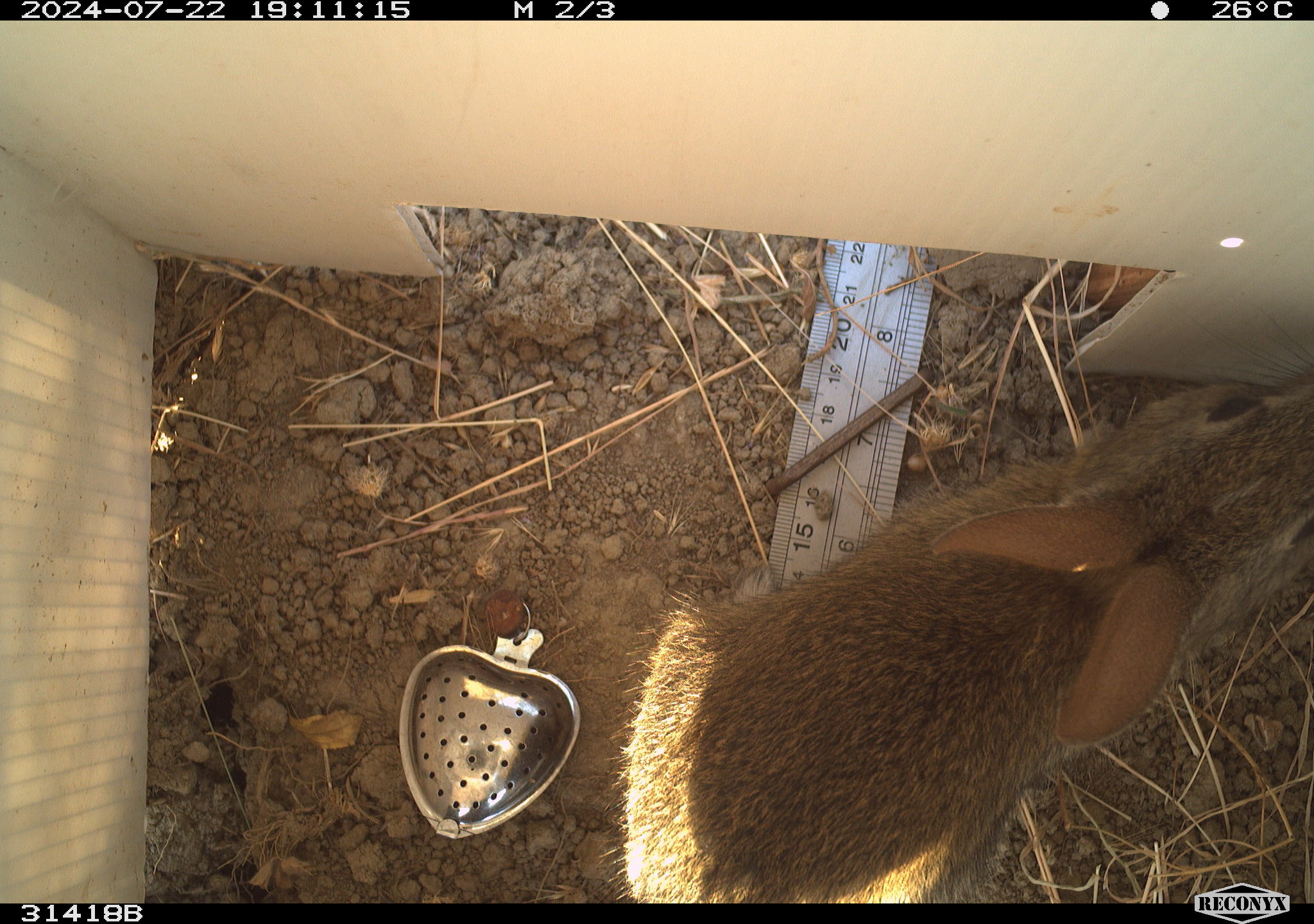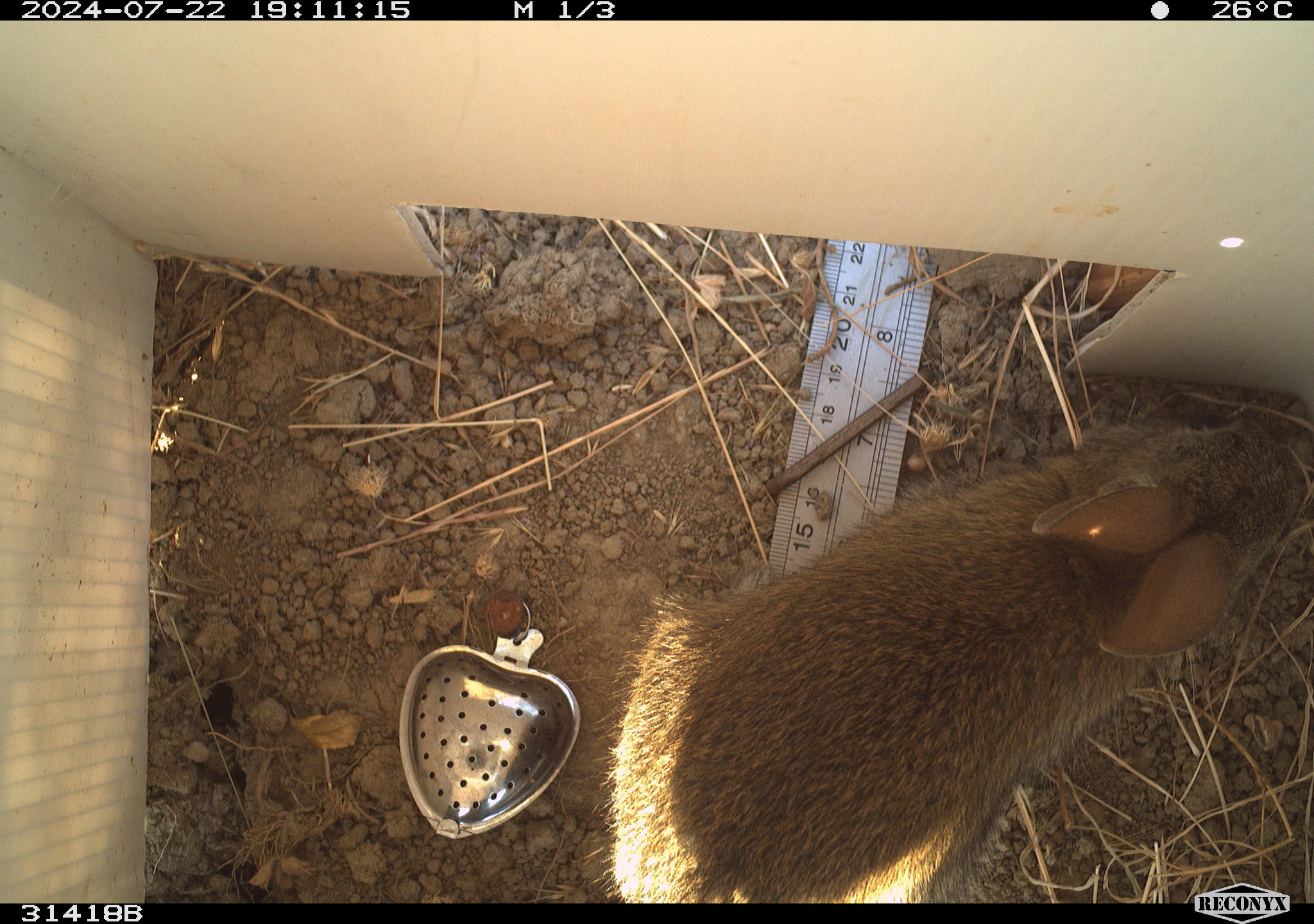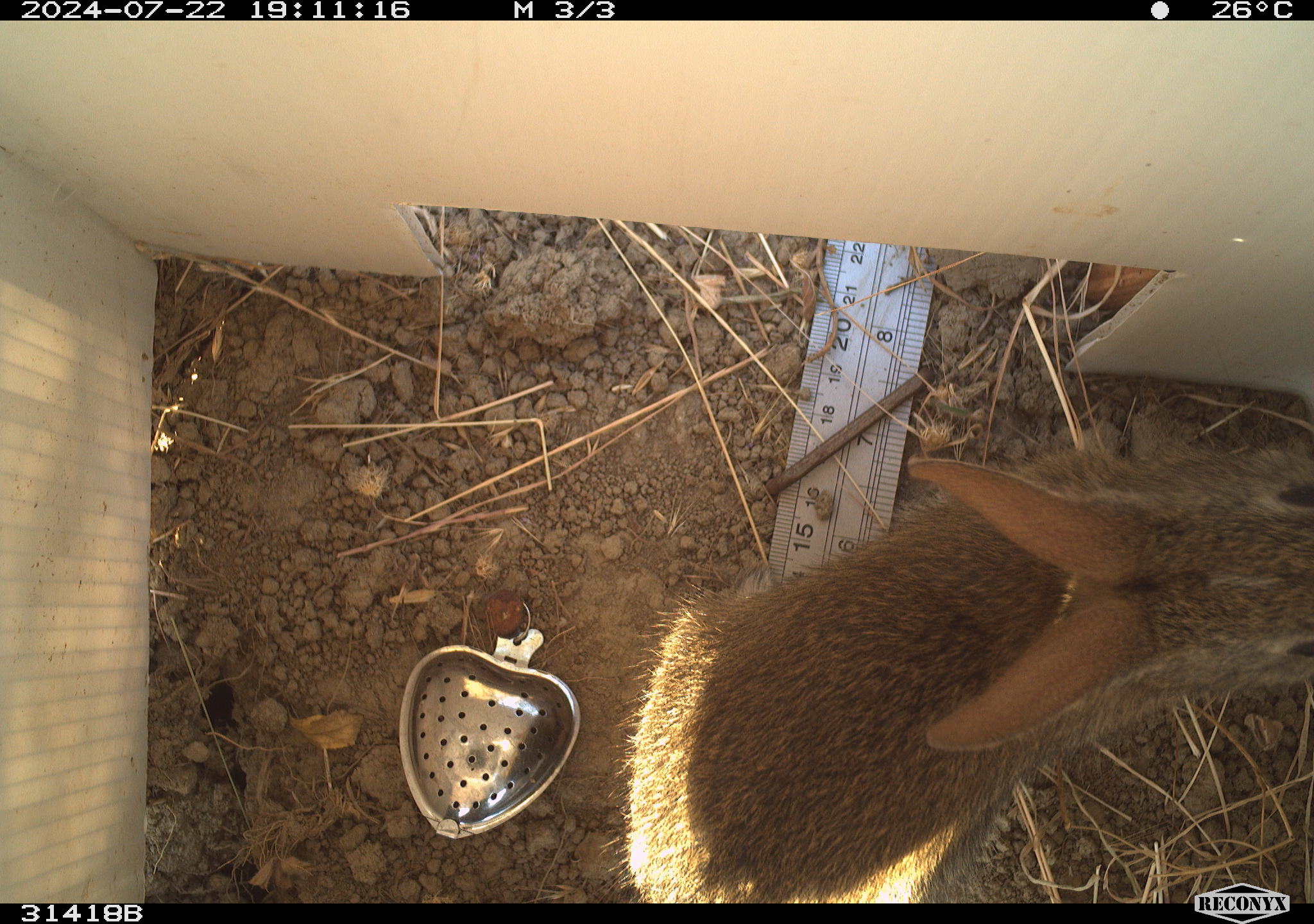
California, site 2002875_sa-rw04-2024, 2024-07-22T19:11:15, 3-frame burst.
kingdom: Animalia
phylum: Chordata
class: Mammalia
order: Lagomorpha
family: Leporidae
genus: Sylvilagus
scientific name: Sylvilagus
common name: cottontail rabbits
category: sylvilagus species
Sylvilagus species (cottontail rabbits) (Sylvilagus).